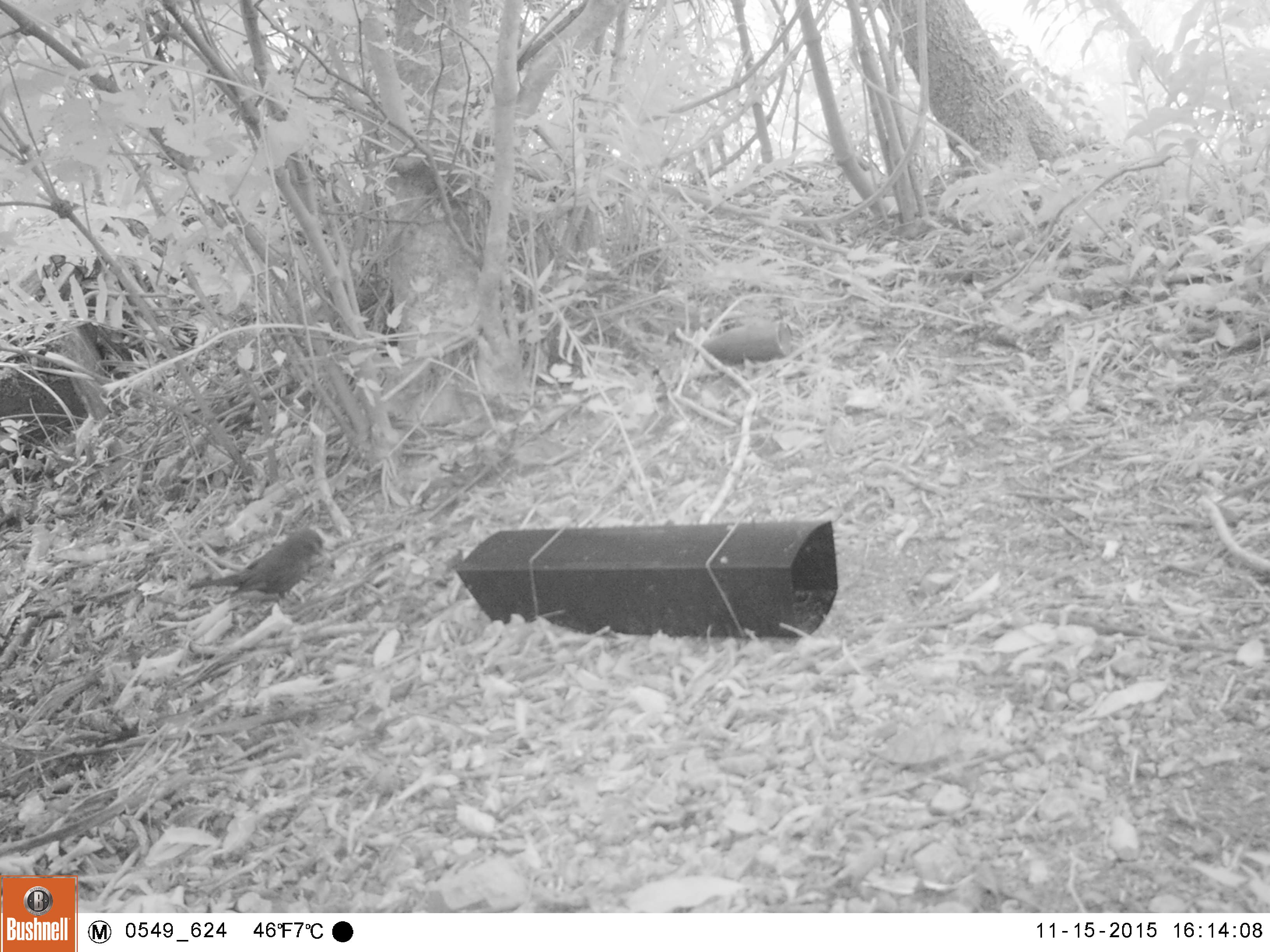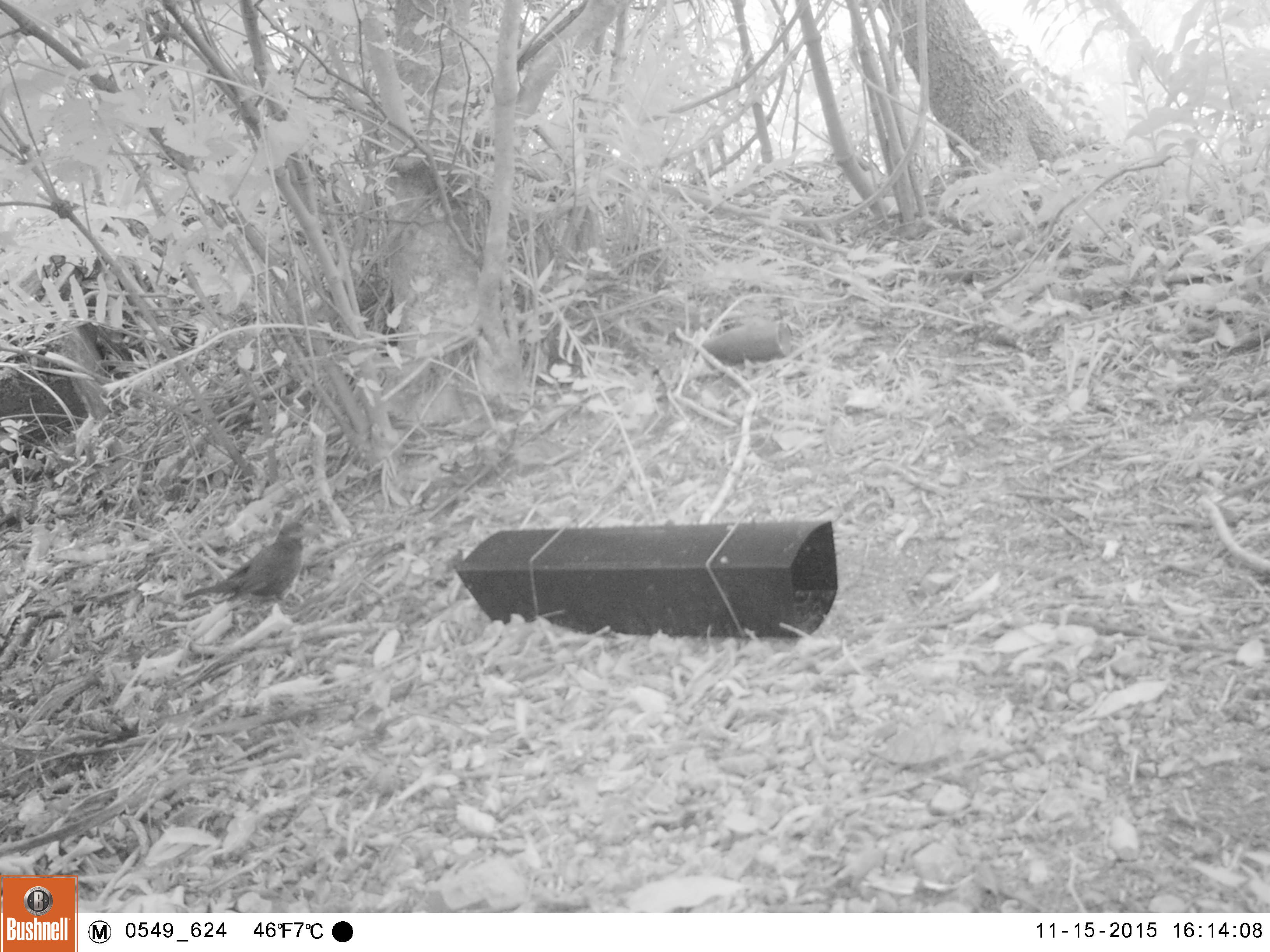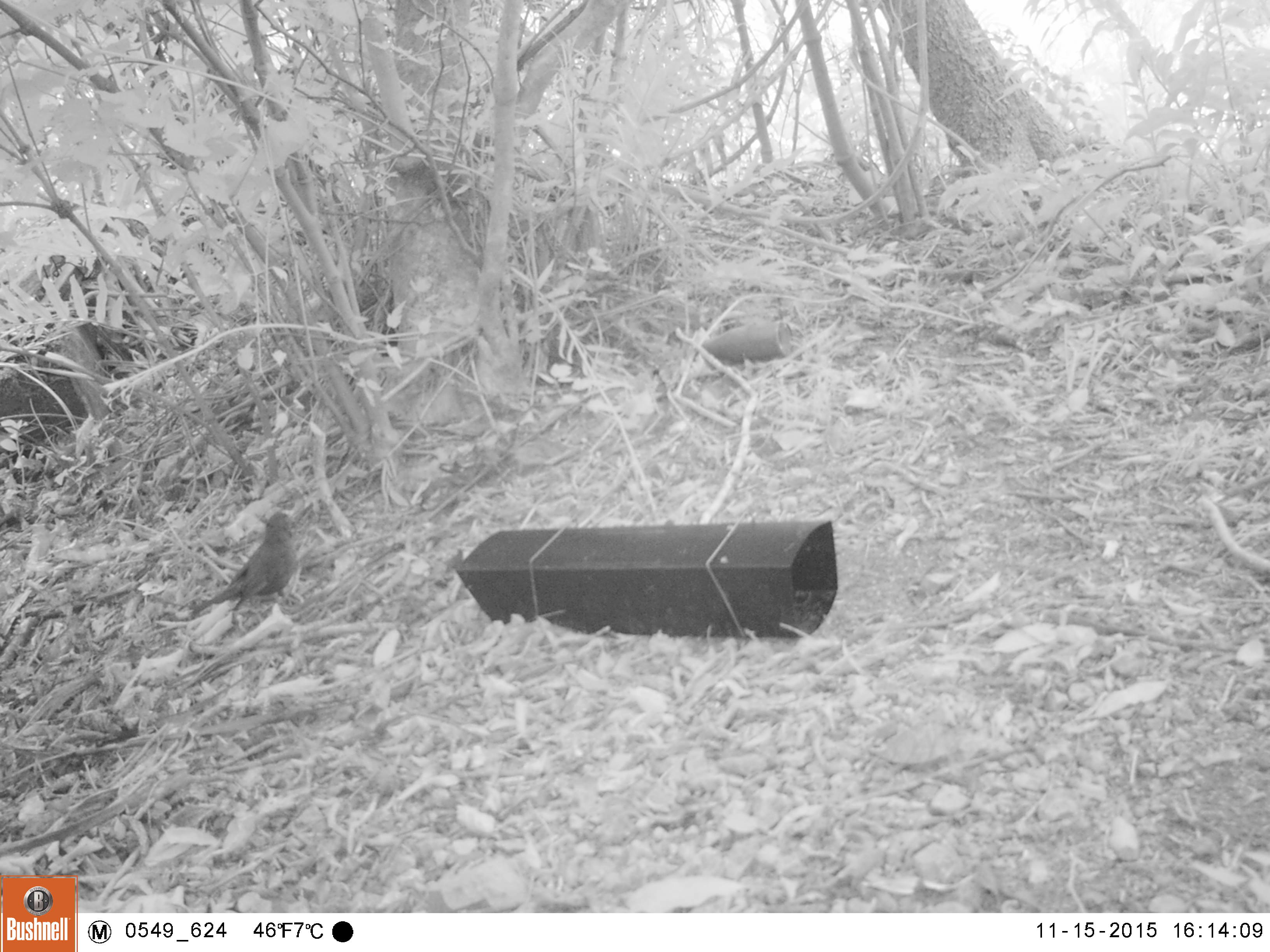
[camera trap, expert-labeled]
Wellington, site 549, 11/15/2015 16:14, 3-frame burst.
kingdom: Animalia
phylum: Chordata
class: Aves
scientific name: Aves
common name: bird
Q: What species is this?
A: Bird (Aves).